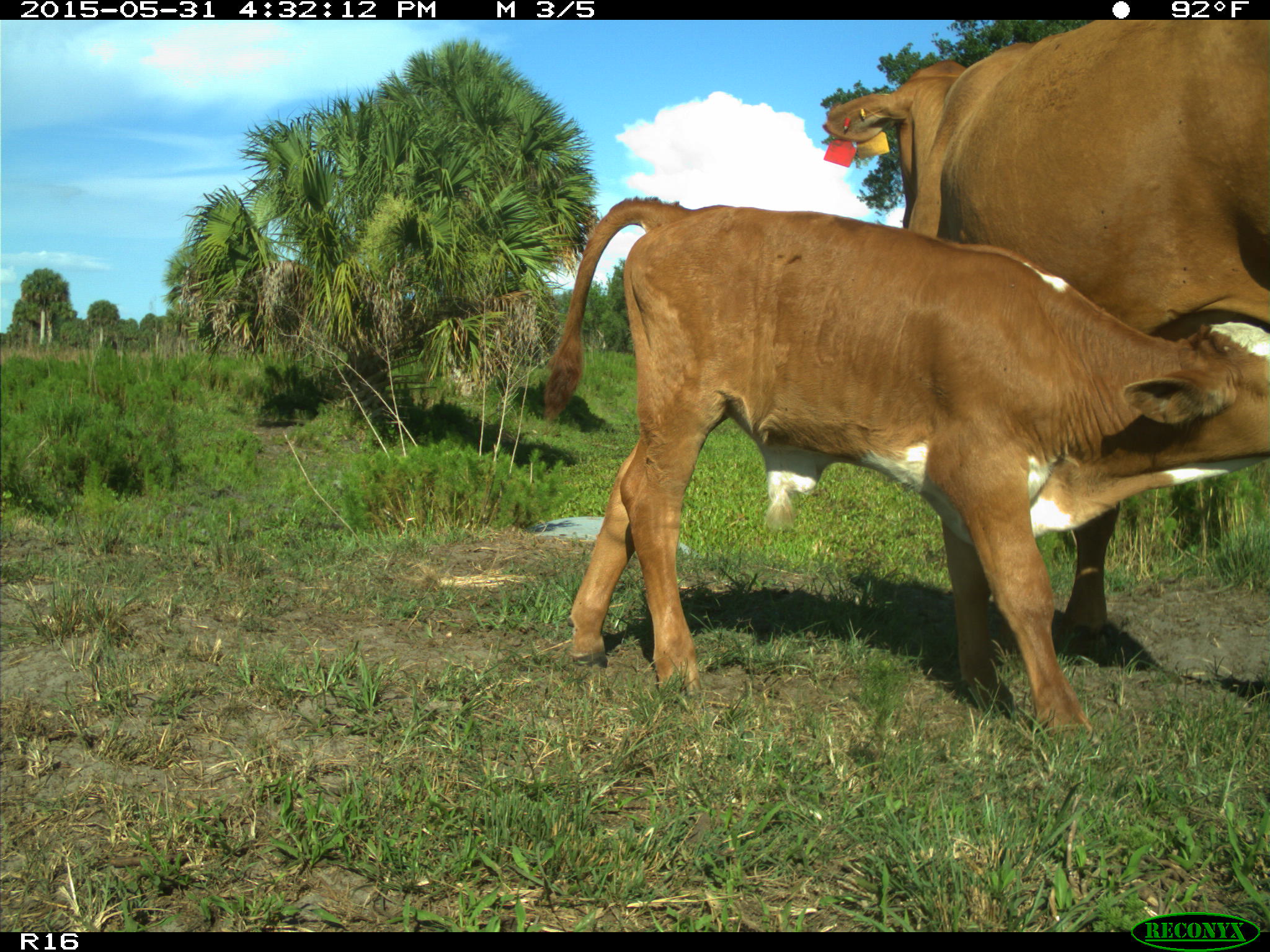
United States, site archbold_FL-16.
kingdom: Animalia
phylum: Chordata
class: Mammalia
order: Artiodactyla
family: Bovidae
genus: Bos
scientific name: Bos taurus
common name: domestic cow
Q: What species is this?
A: Bos taurus (domestic cow).